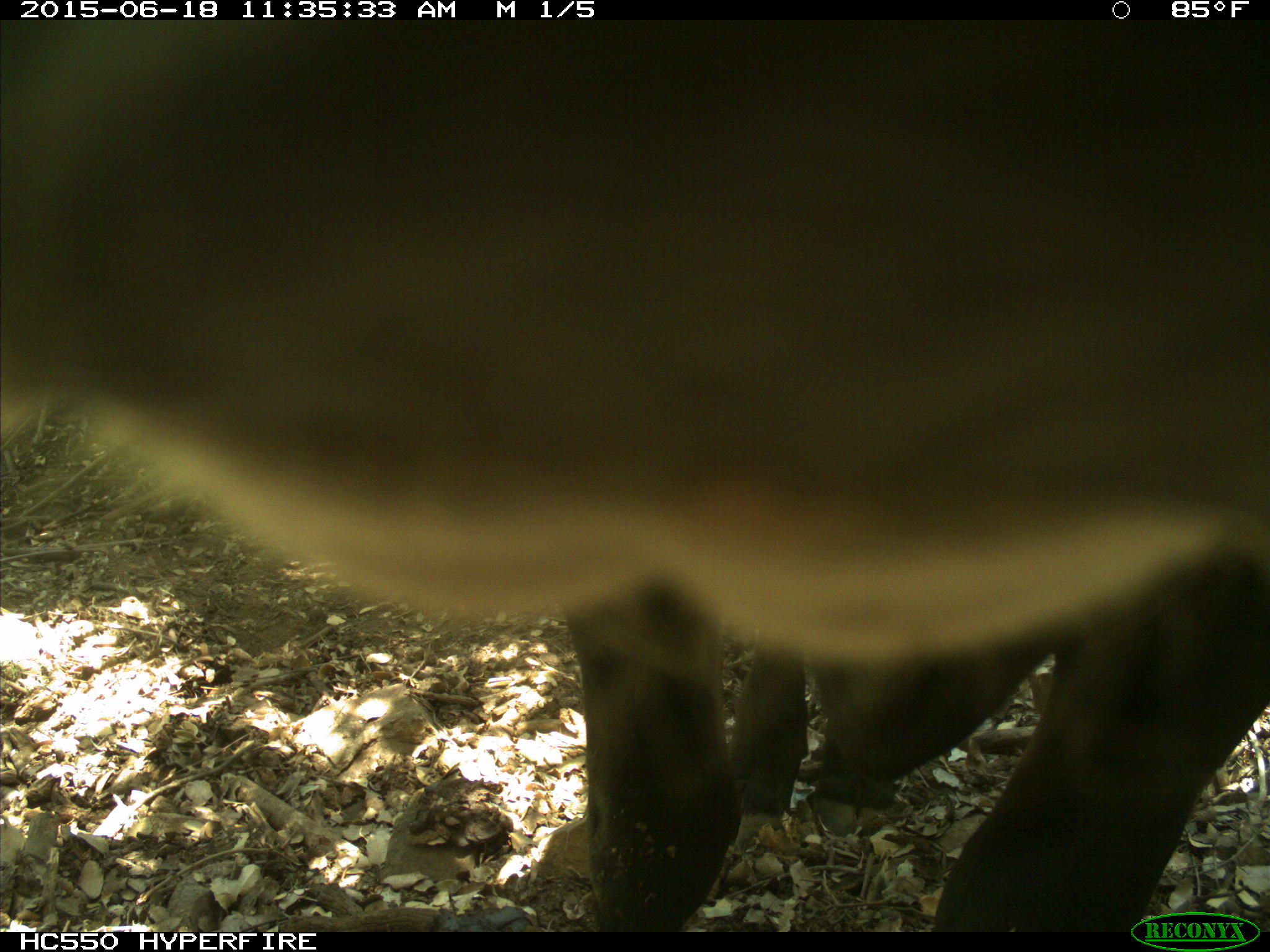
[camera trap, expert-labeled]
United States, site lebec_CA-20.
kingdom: Animalia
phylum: Chordata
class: Mammalia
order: Artiodactyla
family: Bovidae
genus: Bos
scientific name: Bos taurus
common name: domestic cow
Bos taurus (domestic cow).